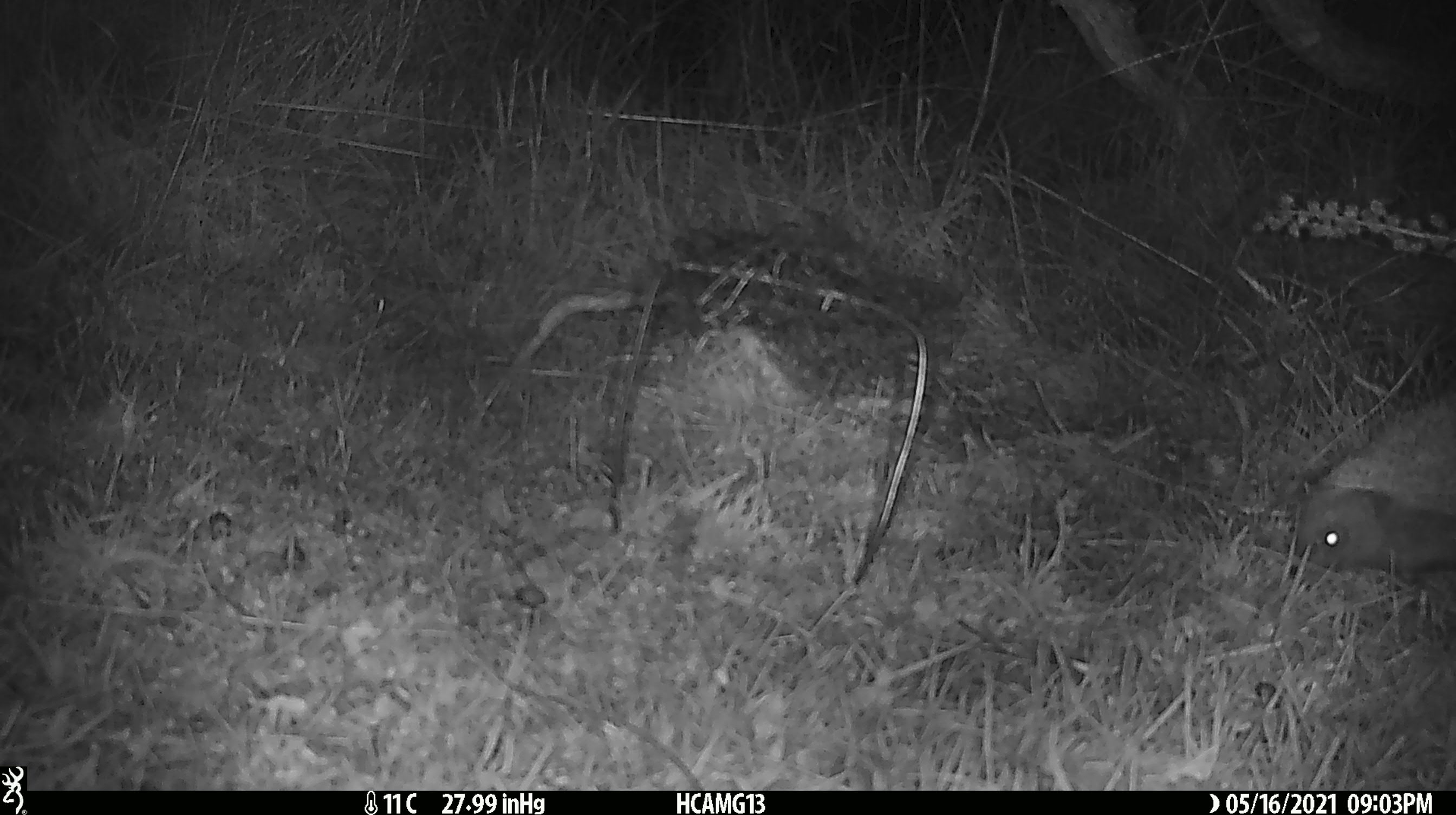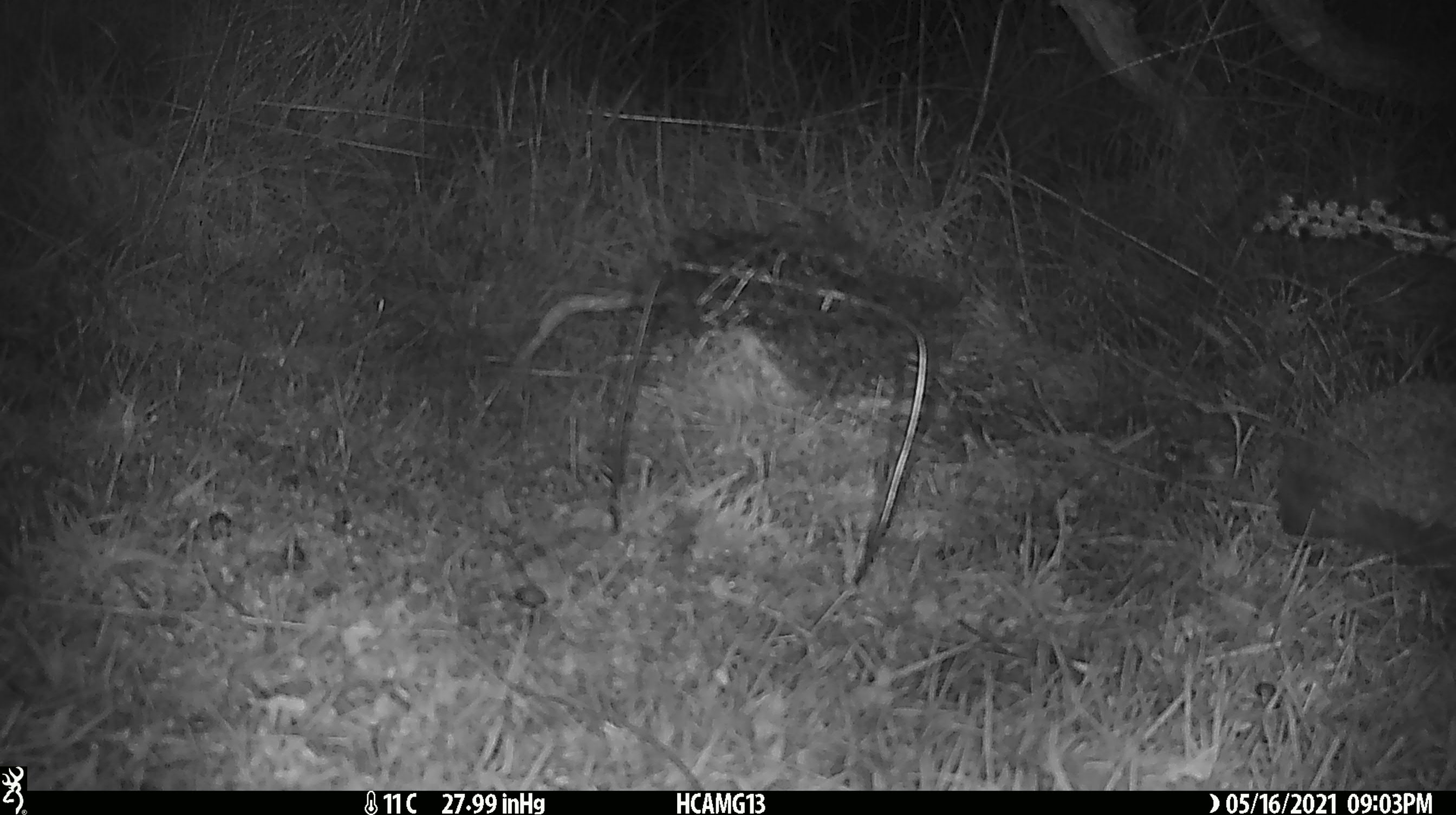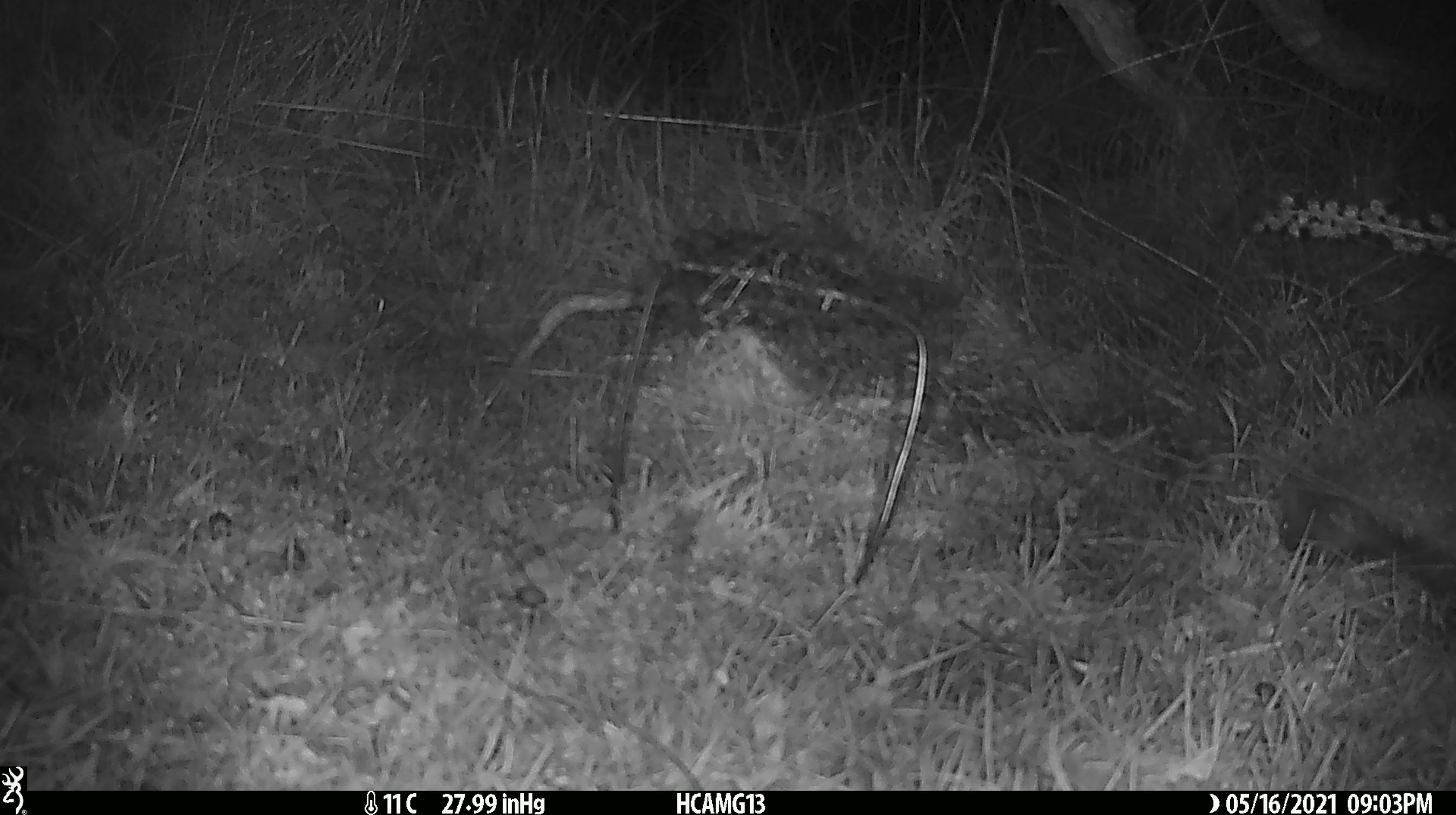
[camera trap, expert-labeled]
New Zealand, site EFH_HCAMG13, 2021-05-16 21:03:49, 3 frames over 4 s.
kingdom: Animalia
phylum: Chordata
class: Mammalia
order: Eulipotyphla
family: Erinaceidae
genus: Erinaceus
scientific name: Erinaceus europaeus europaeus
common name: european hedgehog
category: hedgehog